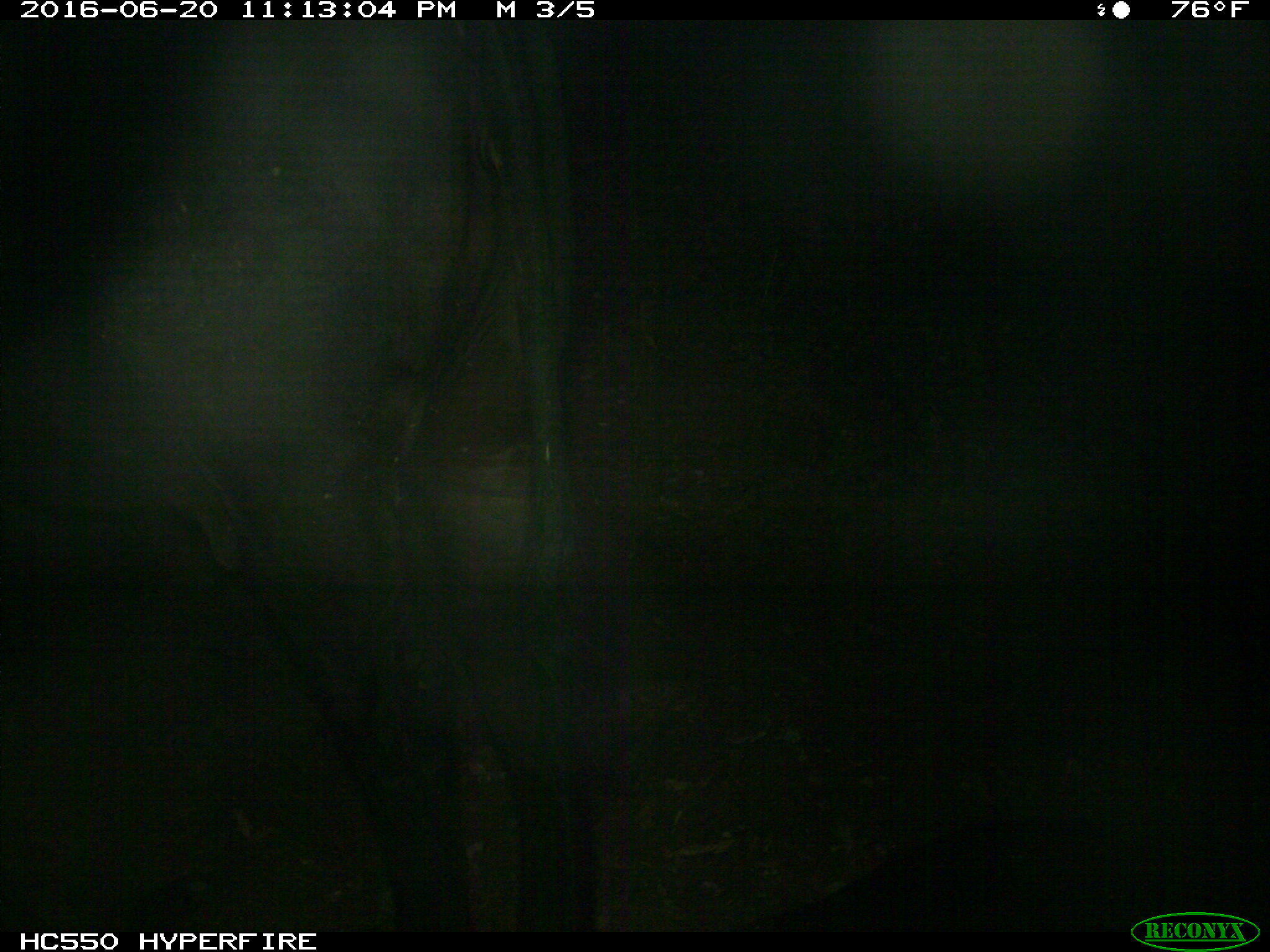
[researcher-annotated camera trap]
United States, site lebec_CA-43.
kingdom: Animalia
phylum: Chordata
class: Mammalia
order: Artiodactyla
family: Bovidae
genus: Bos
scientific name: Bos taurus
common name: domestic cow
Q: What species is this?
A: Bos taurus (domestic cow).